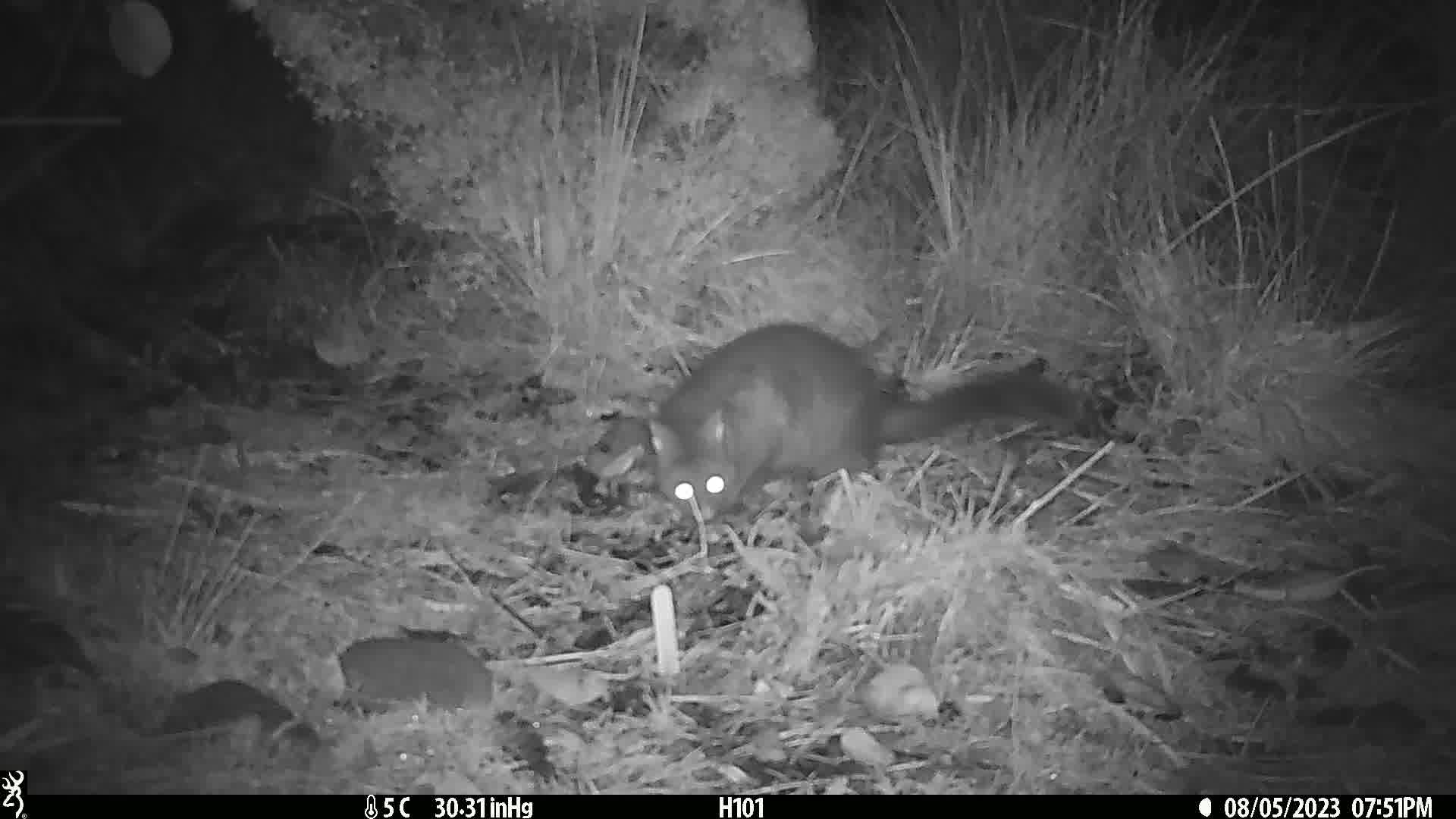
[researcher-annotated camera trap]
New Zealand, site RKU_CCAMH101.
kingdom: Animalia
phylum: Chordata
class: Mammalia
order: Diprotodontia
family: Phalangeridae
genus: Trichosurus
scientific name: Trichosurus vulpecula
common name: common brushtail possum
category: possum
Possum (common brushtail possum) (Trichosurus vulpecula).